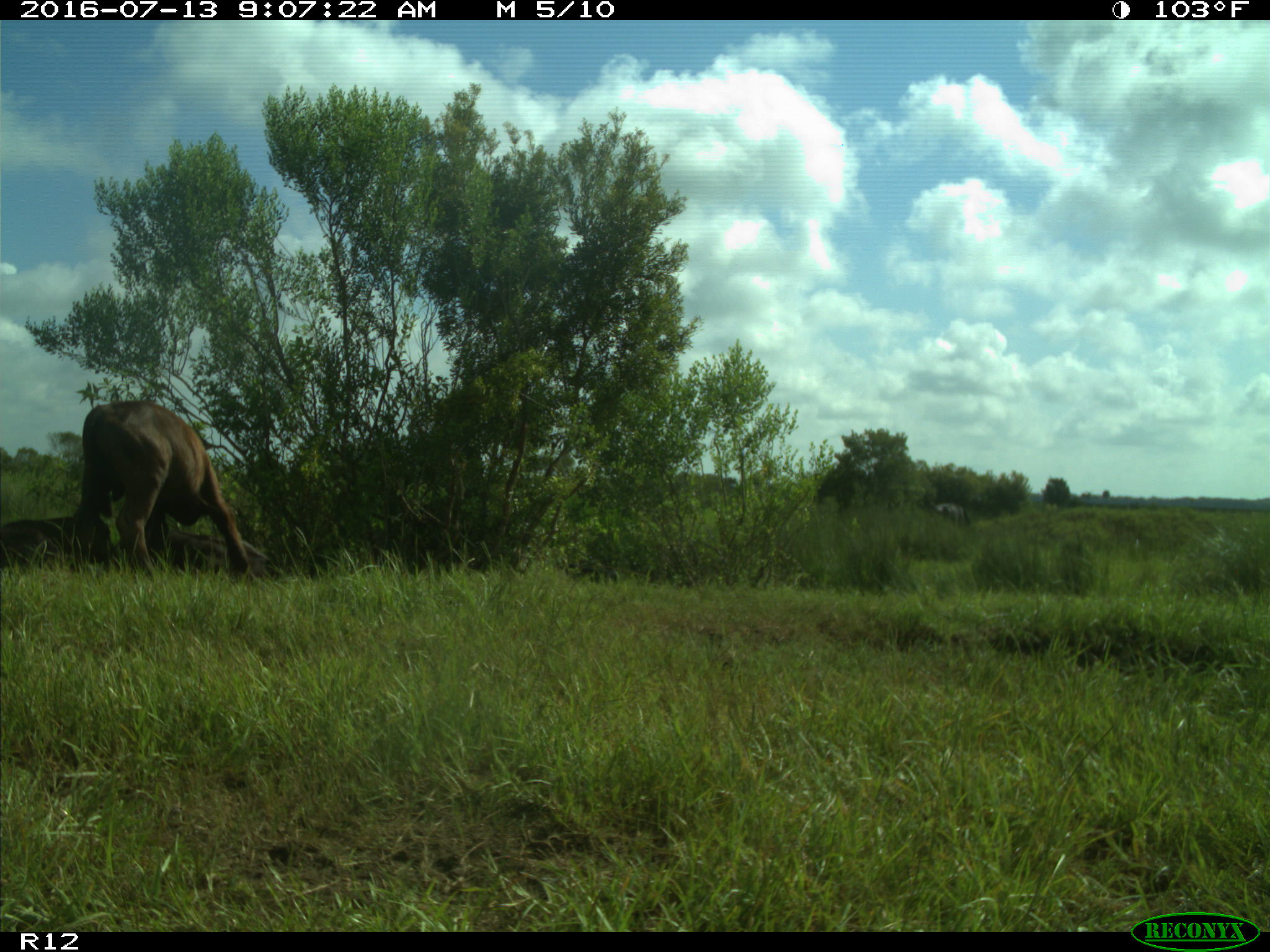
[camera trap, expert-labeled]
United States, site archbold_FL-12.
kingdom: Animalia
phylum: Chordata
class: Mammalia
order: Artiodactyla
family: Bovidae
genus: Bos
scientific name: Bos taurus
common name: domestic cow